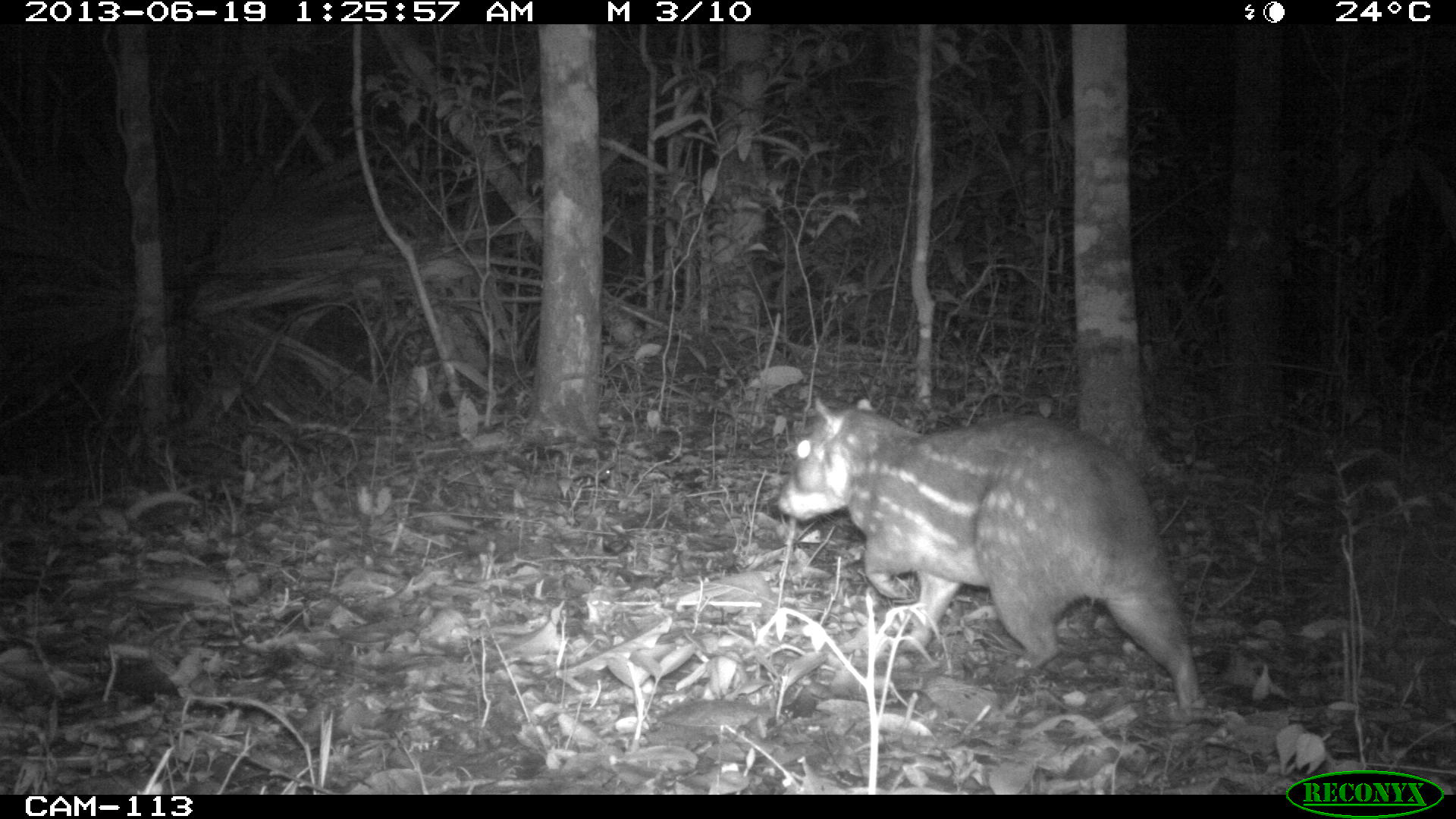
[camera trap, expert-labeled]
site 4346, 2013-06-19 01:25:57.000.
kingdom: Animalia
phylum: Chordata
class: Mammalia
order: Rodentia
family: Cuniculidae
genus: Cuniculus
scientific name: Cuniculus paca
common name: lowland paca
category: agouti paca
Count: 1.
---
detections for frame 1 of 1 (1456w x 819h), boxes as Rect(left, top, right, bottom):
agouti paca: Rect(770, 399, 1203, 704)